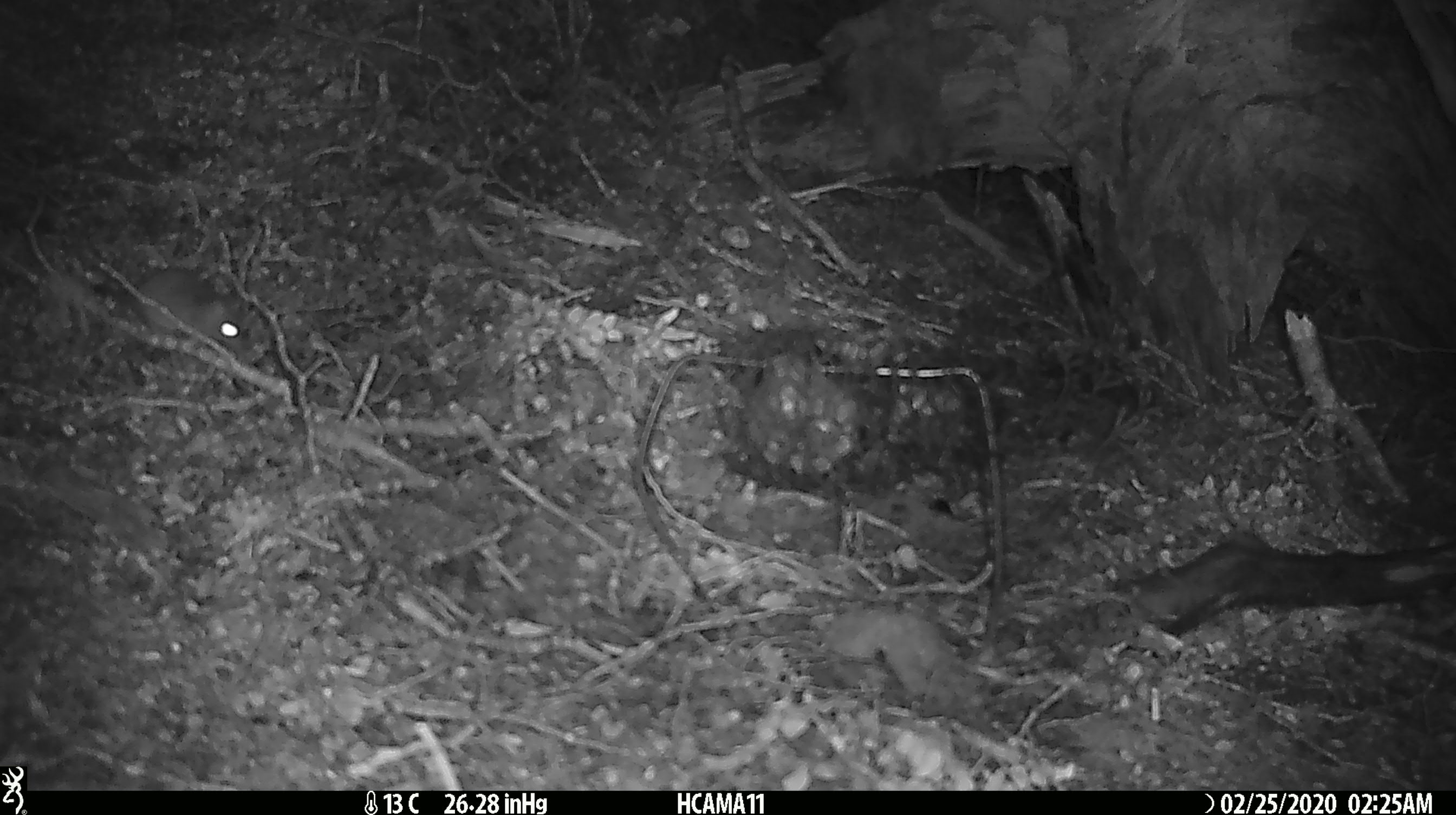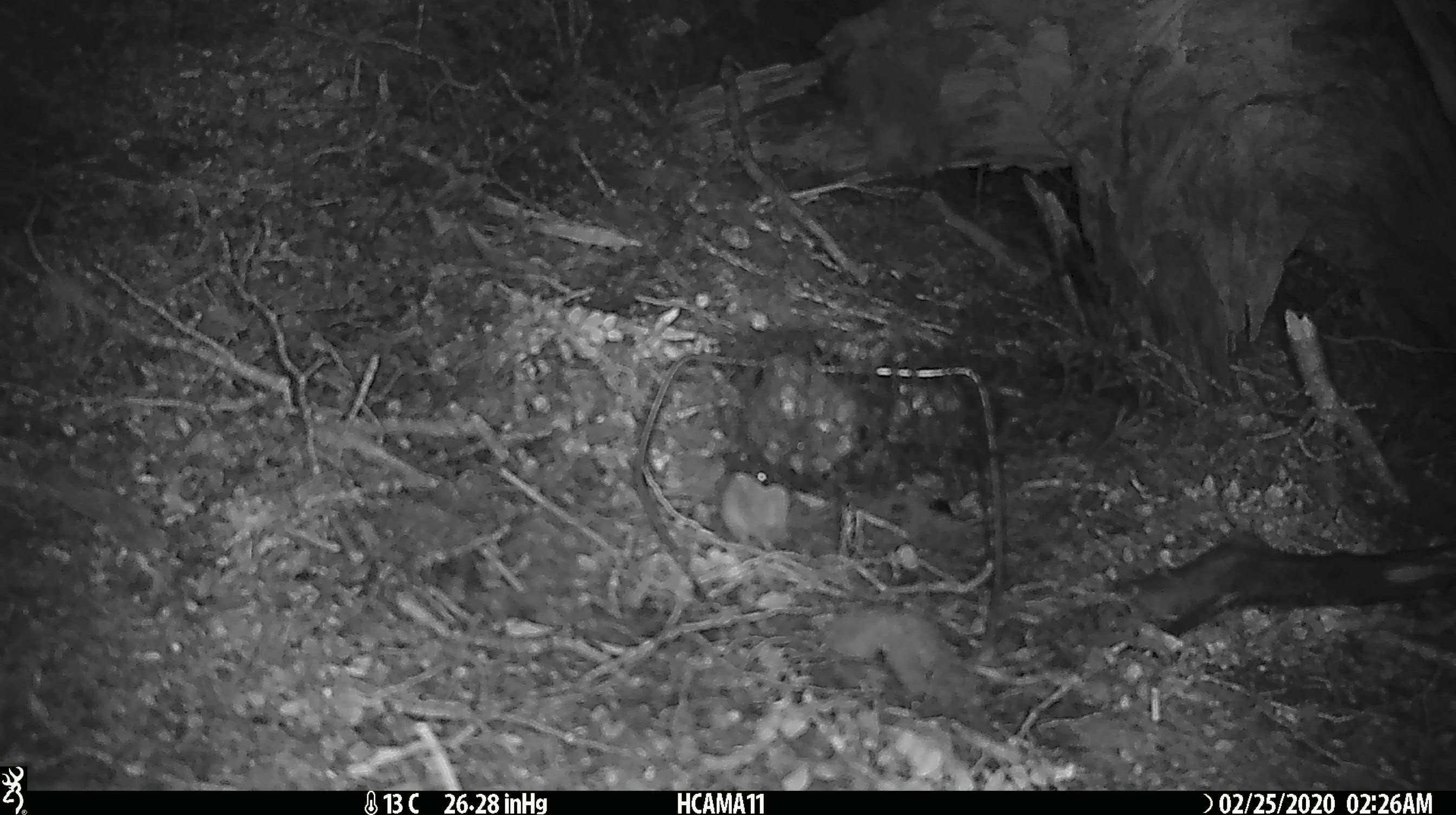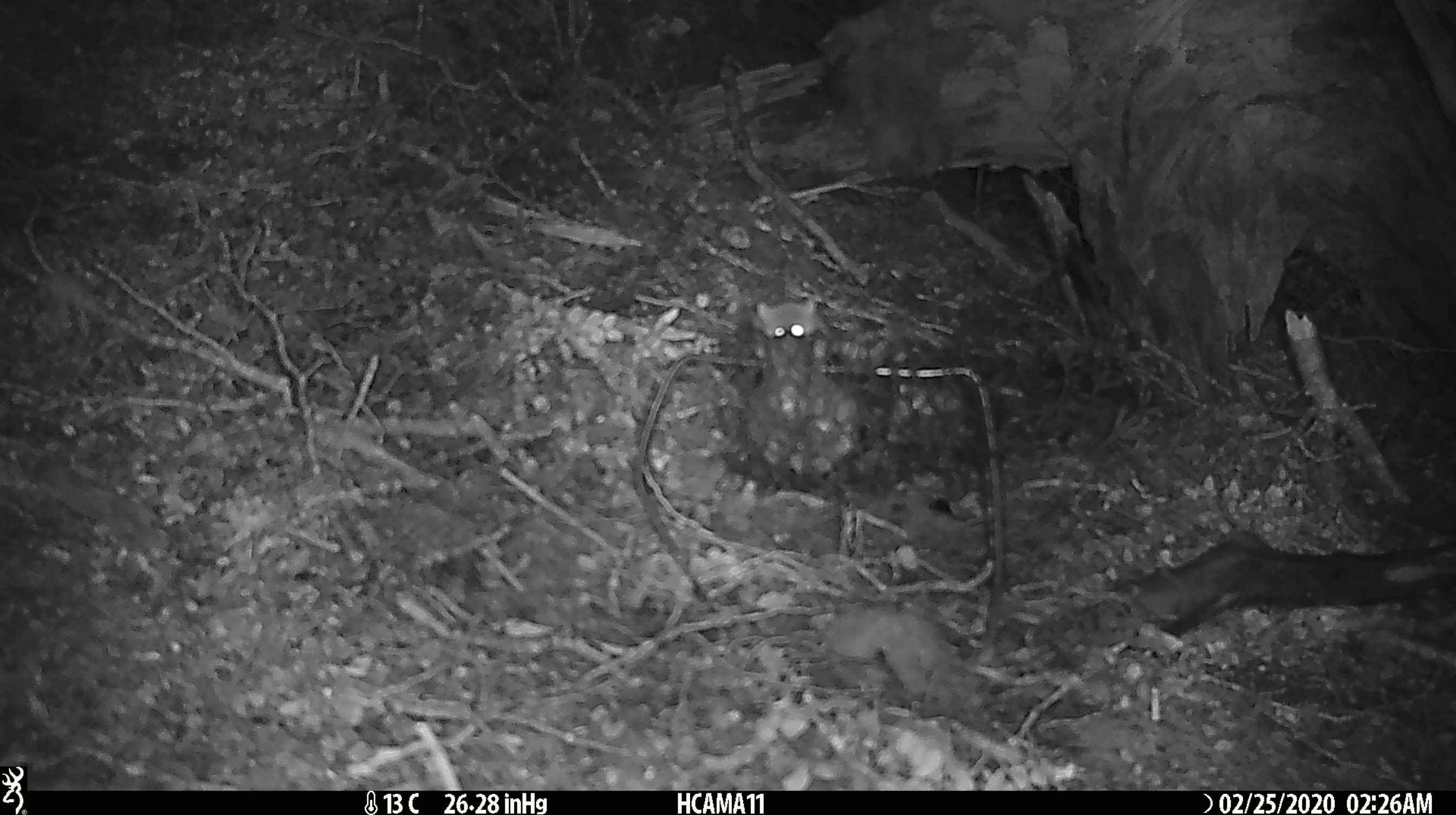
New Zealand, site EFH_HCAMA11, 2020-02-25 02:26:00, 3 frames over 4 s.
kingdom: Animalia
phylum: Chordata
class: Mammalia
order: Rodentia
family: Muridae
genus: Mus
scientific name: Mus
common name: mouse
Mouse (Mus).